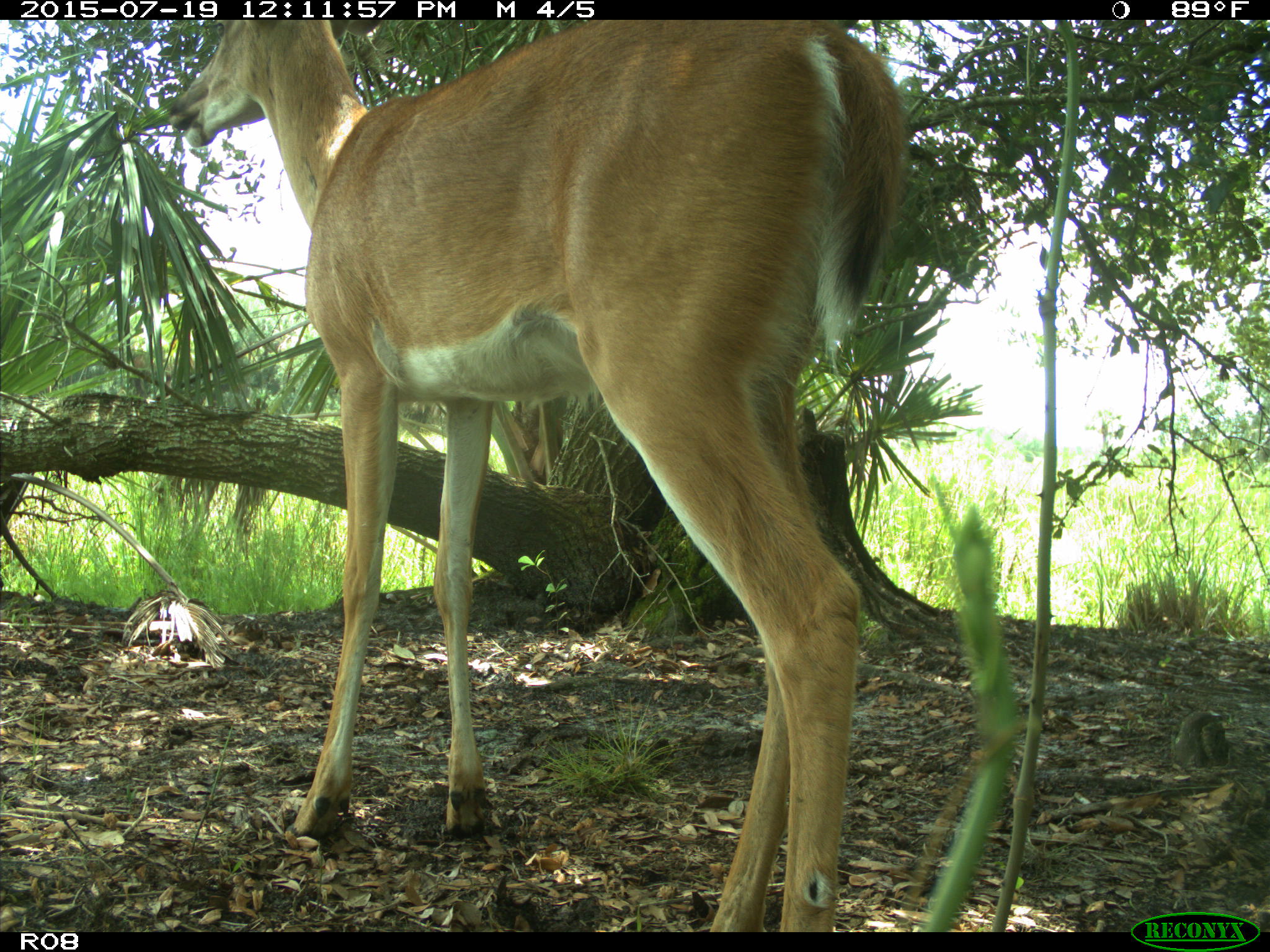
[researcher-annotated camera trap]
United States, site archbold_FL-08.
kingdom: Animalia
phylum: Chordata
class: Mammalia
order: Artiodactyla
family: Cervidae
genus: Odocoileus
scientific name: Odocoileus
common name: deer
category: unidentified deer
Unidentified deer (deer) (Odocoileus).